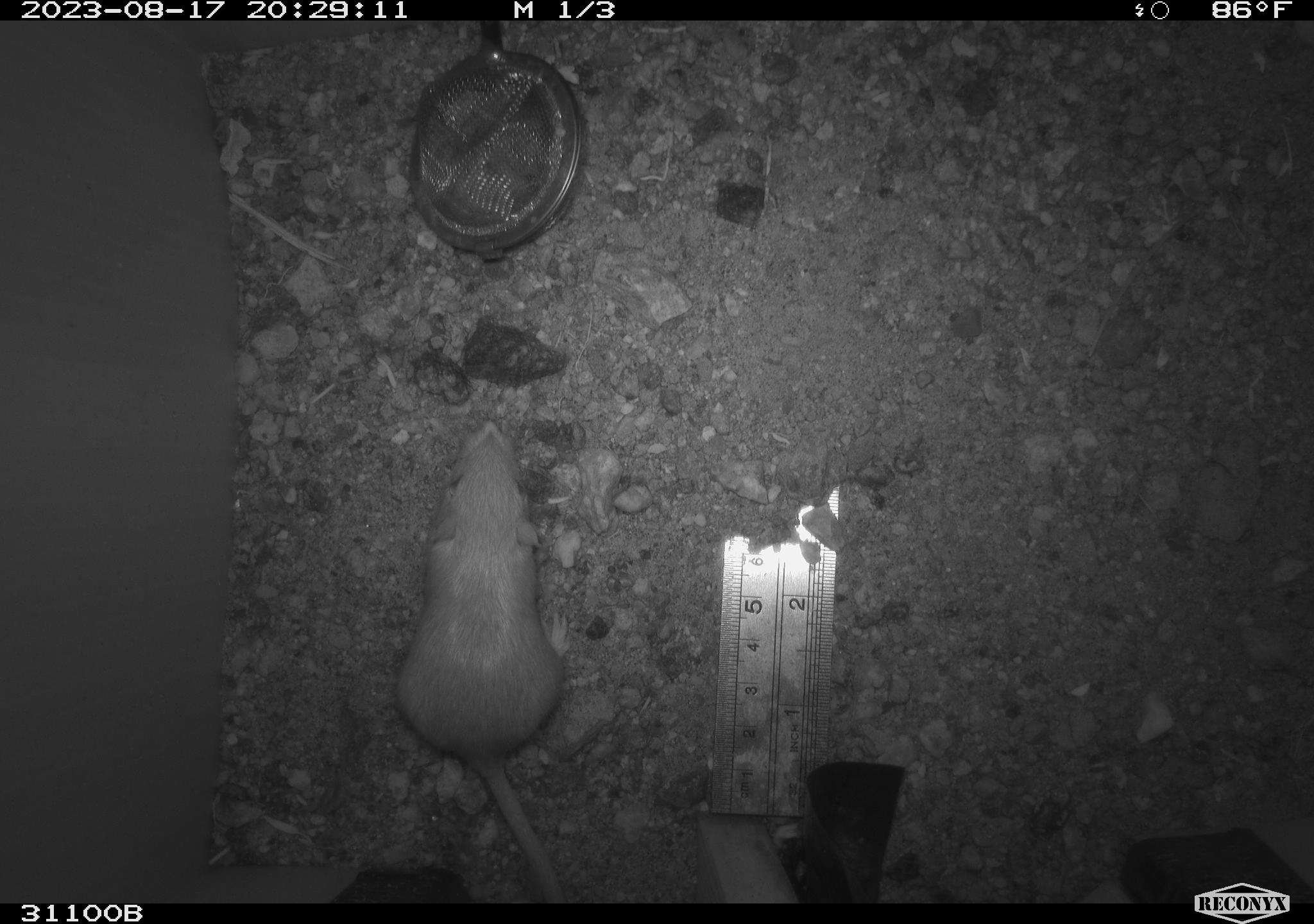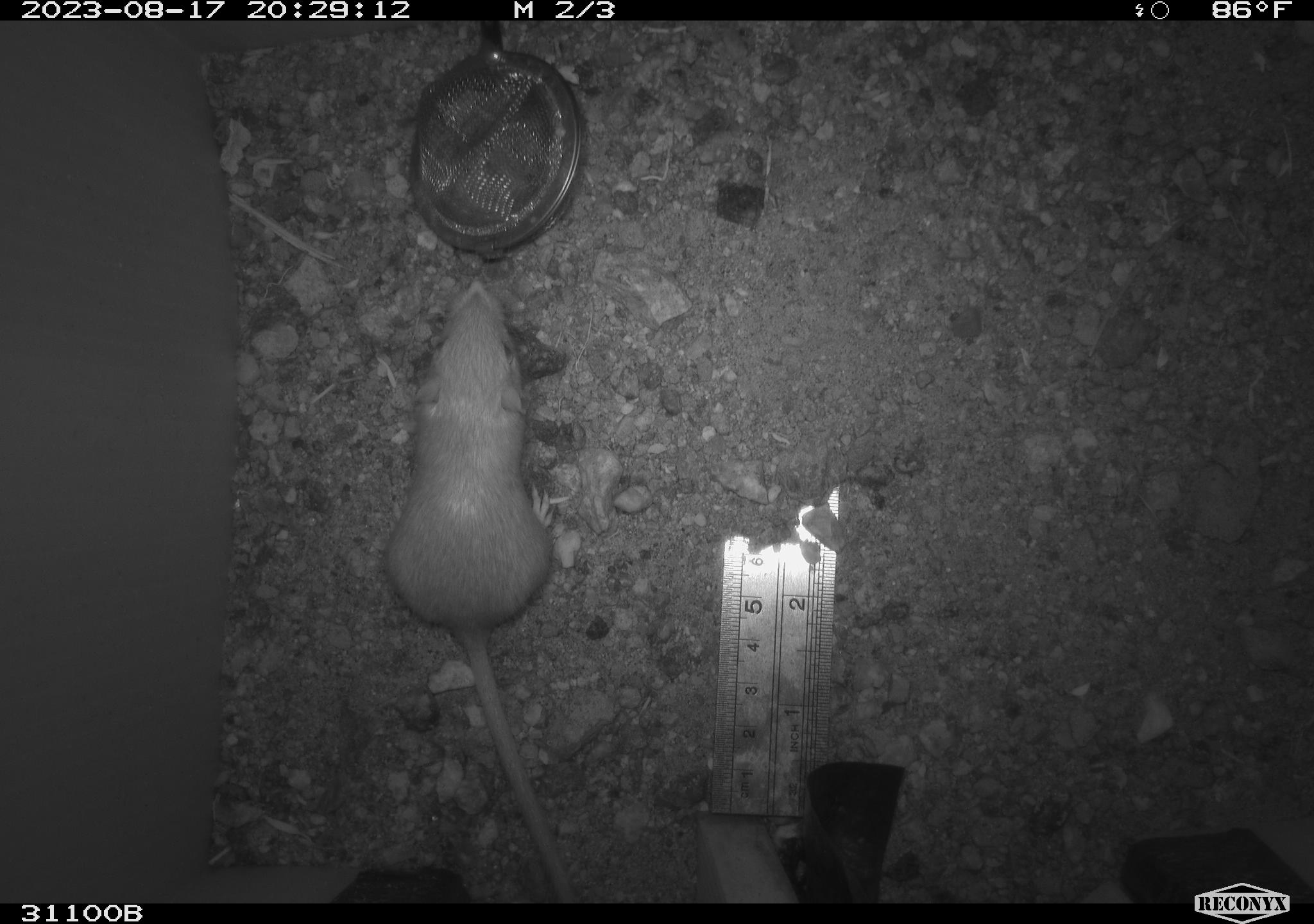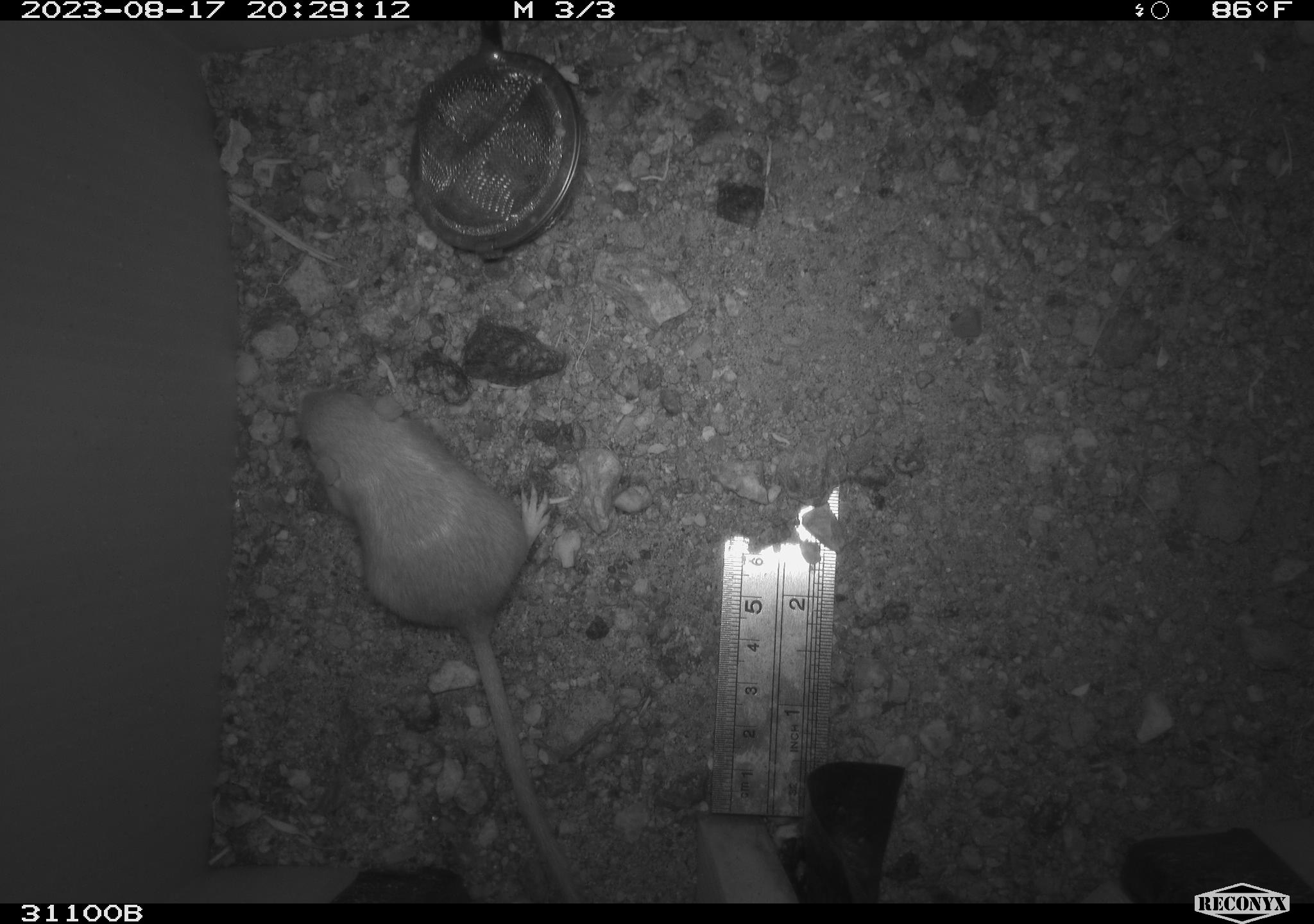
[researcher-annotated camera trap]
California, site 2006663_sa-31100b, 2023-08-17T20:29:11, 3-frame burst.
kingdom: Animalia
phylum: Chordata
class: Mammalia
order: Rodentia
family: Heteromyidae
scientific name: Heteromyidae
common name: kangaroo rats and pocket mice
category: heteromyidae family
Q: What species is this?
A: Heteromyidae family (kangaroo rats and pocket mice) (Heteromyidae).